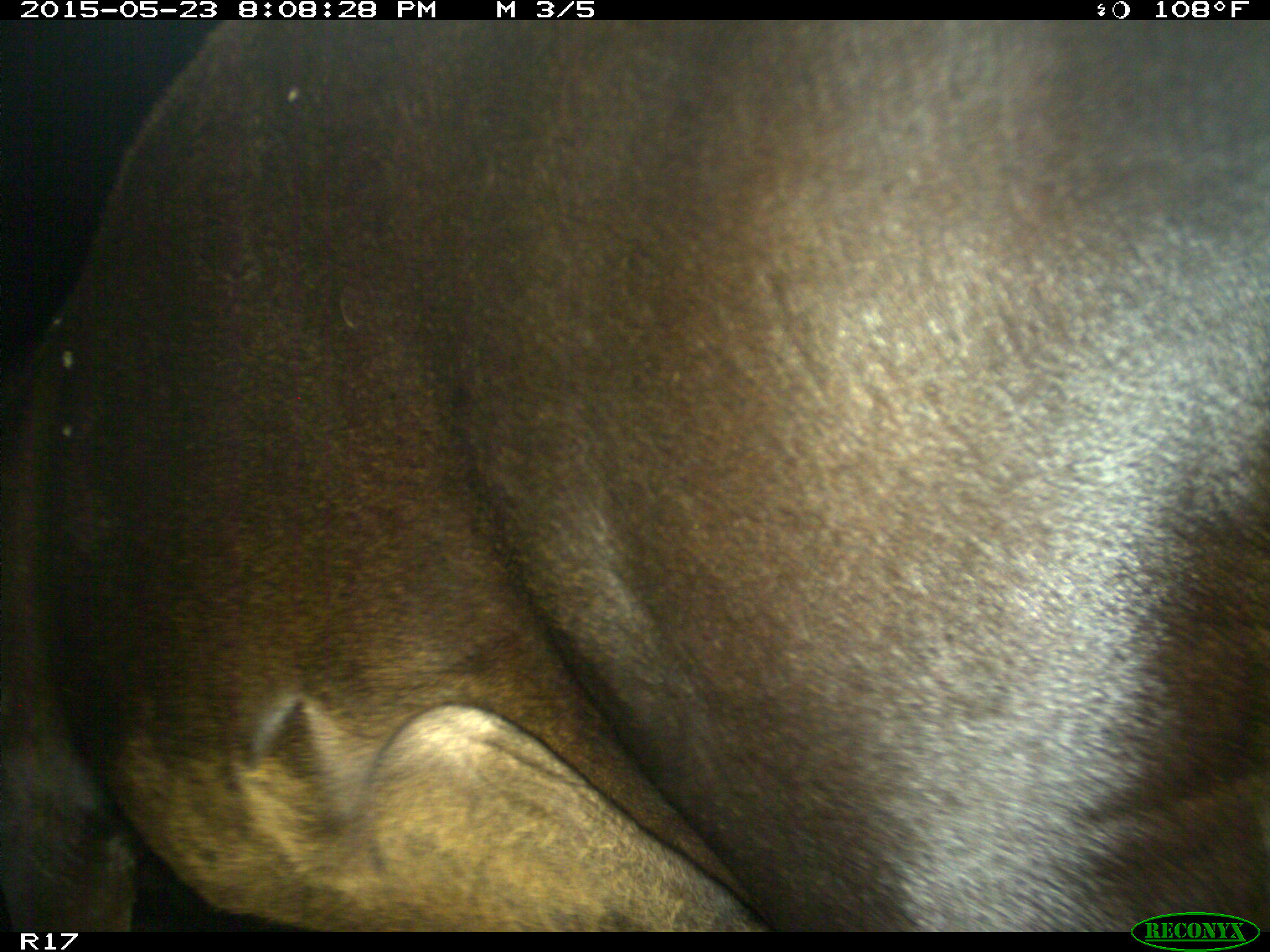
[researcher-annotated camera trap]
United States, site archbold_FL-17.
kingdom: Animalia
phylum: Chordata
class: Mammalia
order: Artiodactyla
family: Bovidae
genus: Bos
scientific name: Bos taurus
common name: domestic cow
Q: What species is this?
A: Bos taurus (domestic cow).